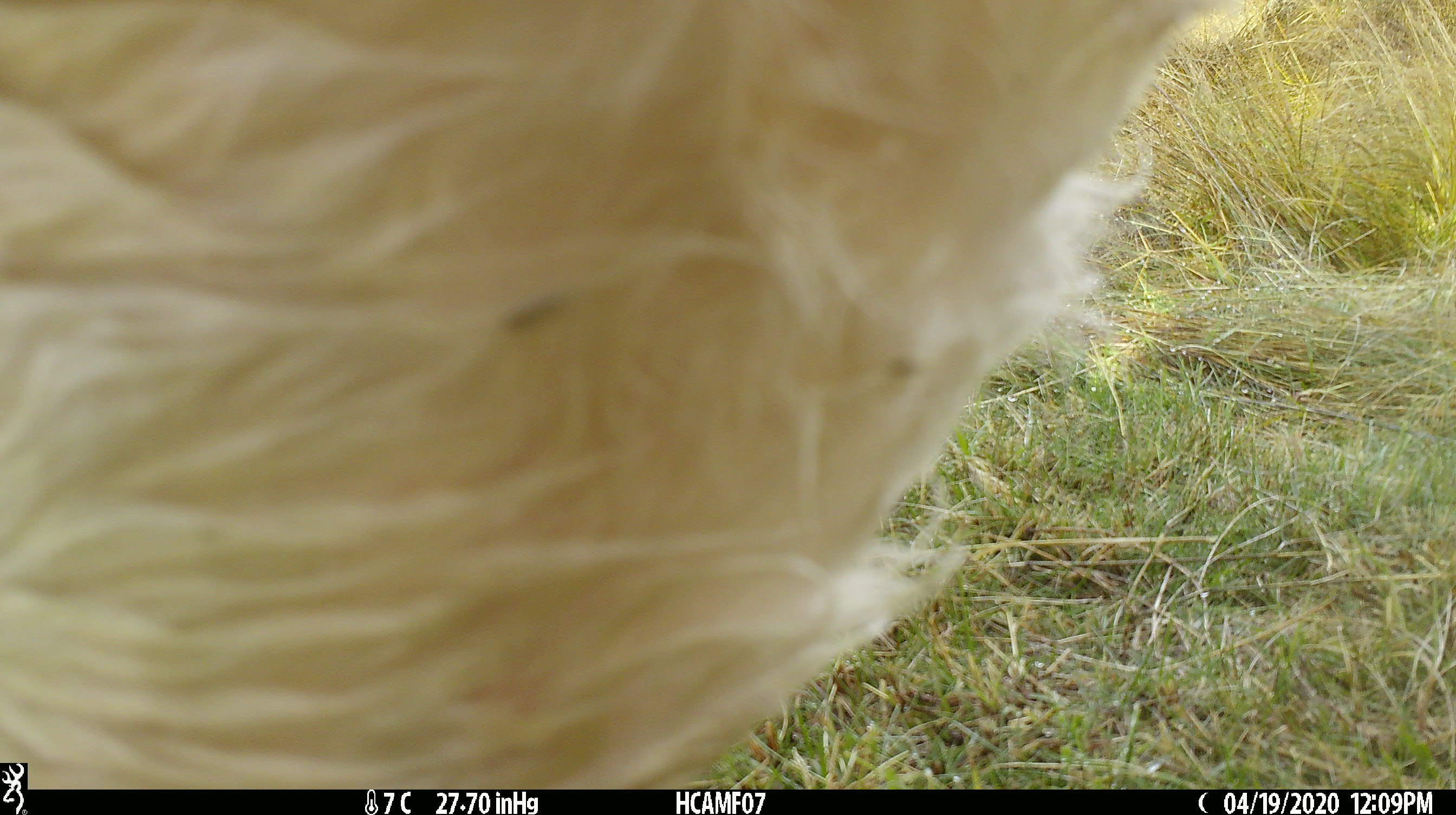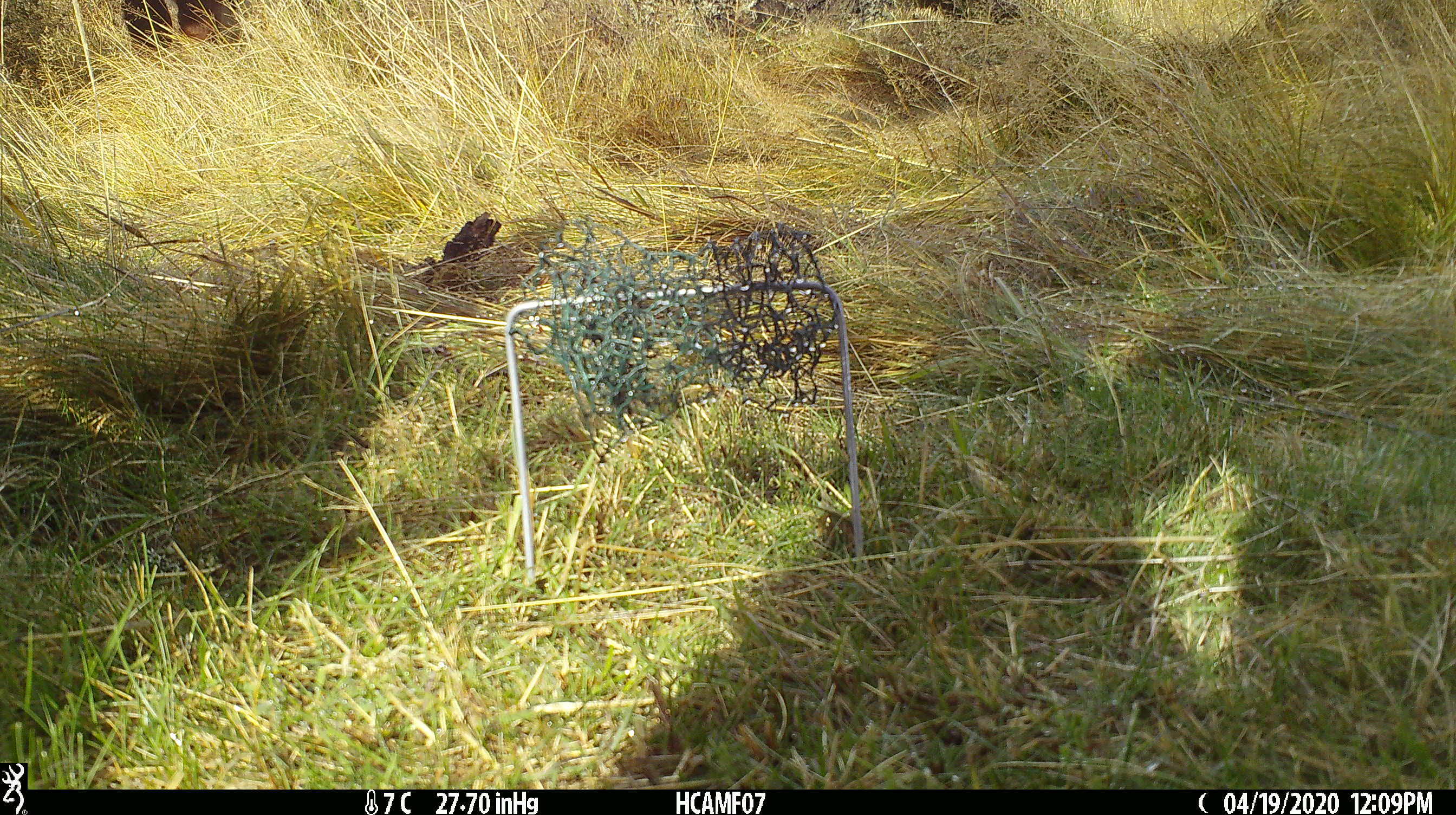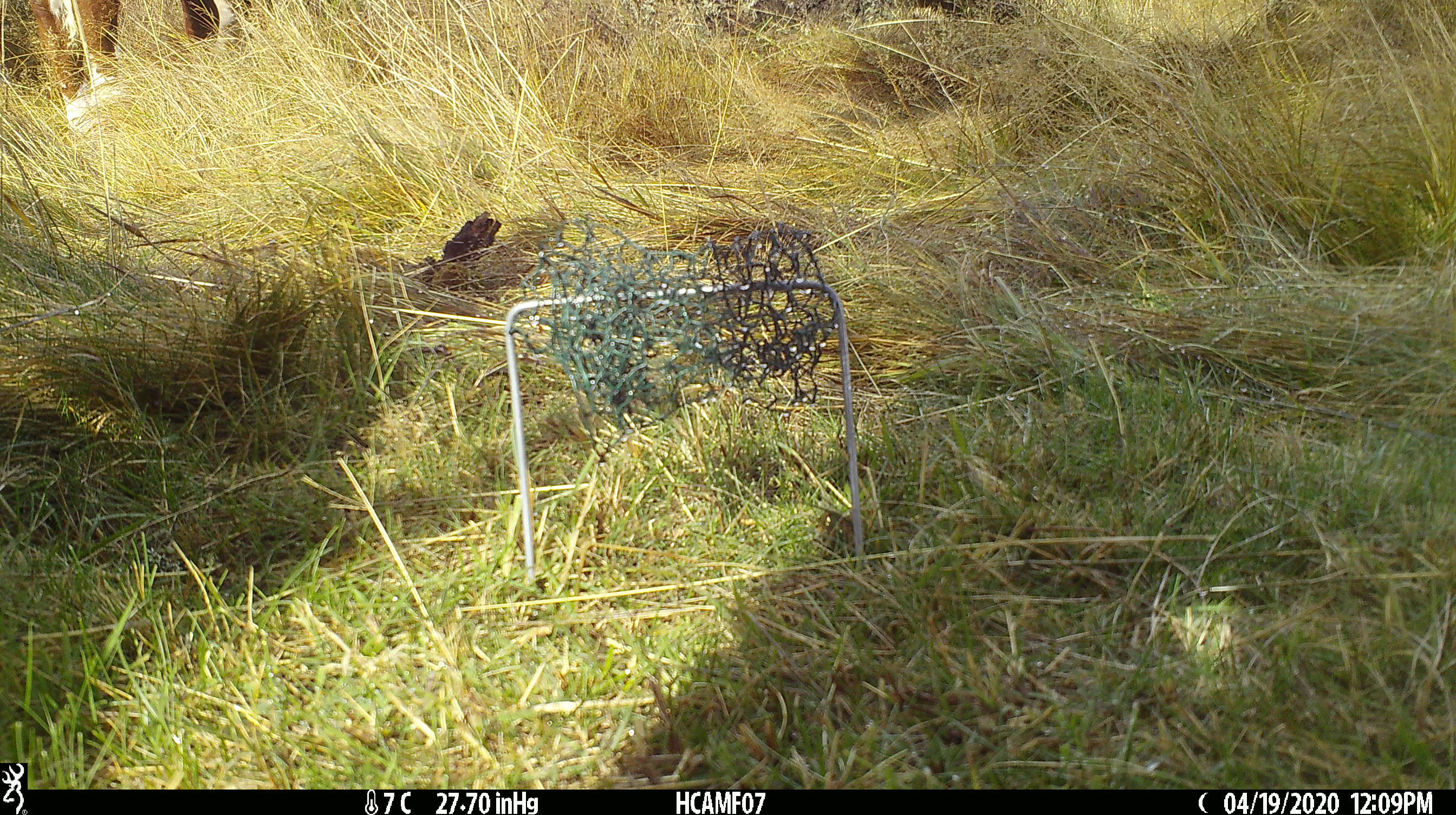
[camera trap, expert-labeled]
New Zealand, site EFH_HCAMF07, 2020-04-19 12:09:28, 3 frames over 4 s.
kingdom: Animalia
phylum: Chordata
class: Mammalia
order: Artiodactyla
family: Bovidae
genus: Bos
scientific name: Bos taurus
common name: domestic cow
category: cow